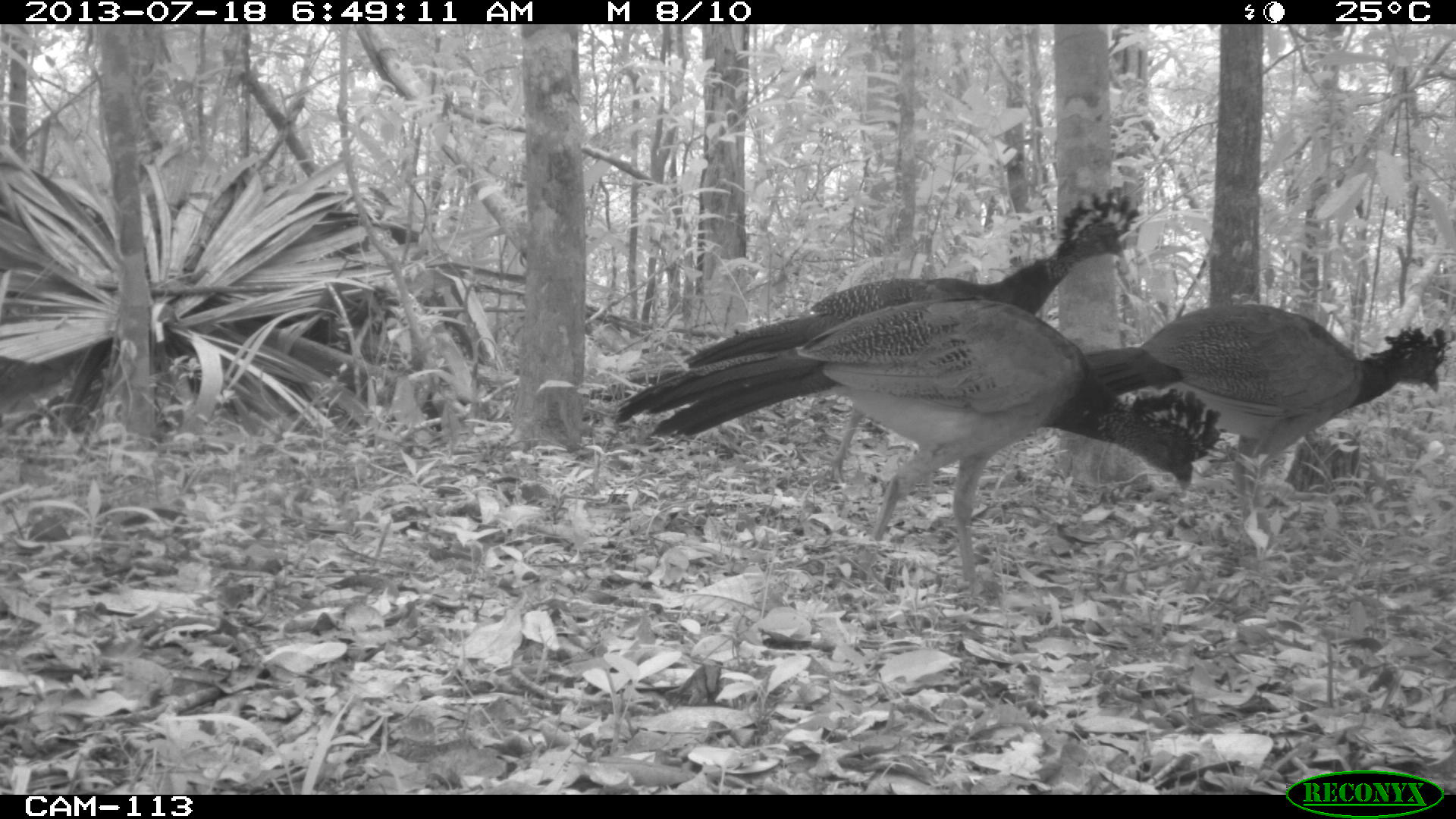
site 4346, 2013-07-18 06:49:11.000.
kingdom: Animalia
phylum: Chordata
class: Aves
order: Galliformes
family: Cracidae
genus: Crax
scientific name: Crax rubra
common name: great curassow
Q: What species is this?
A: Crax rubra (great curassow).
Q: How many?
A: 3.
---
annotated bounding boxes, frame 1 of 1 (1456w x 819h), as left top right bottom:
crax rubra: 609 295 1216 587; 681 187 1136 479; 1083 305 1448 546